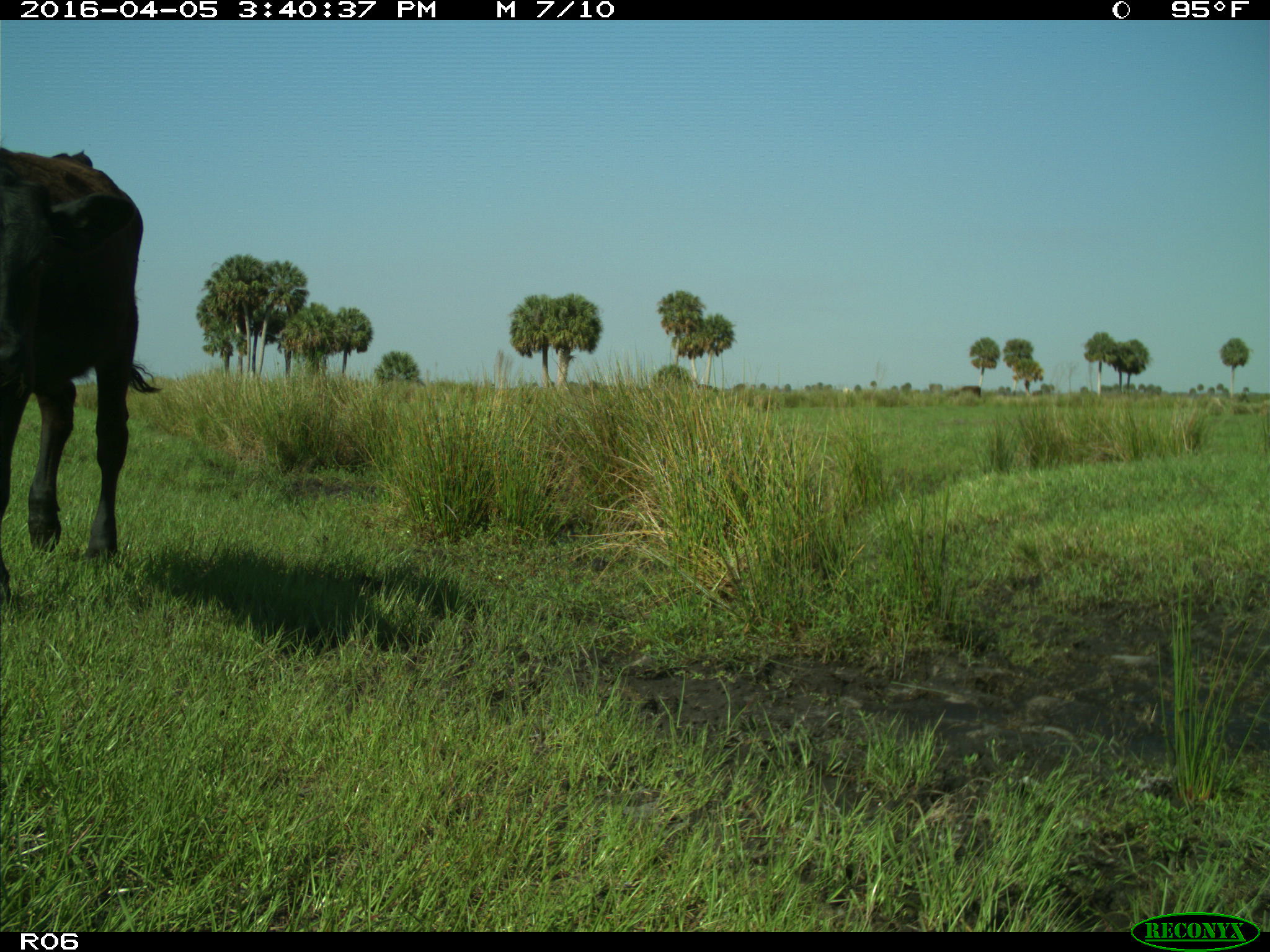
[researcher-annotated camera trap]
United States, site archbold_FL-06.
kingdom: Animalia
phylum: Chordata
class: Mammalia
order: Artiodactyla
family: Bovidae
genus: Bos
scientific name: Bos taurus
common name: domestic cow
Bos taurus (domestic cow).